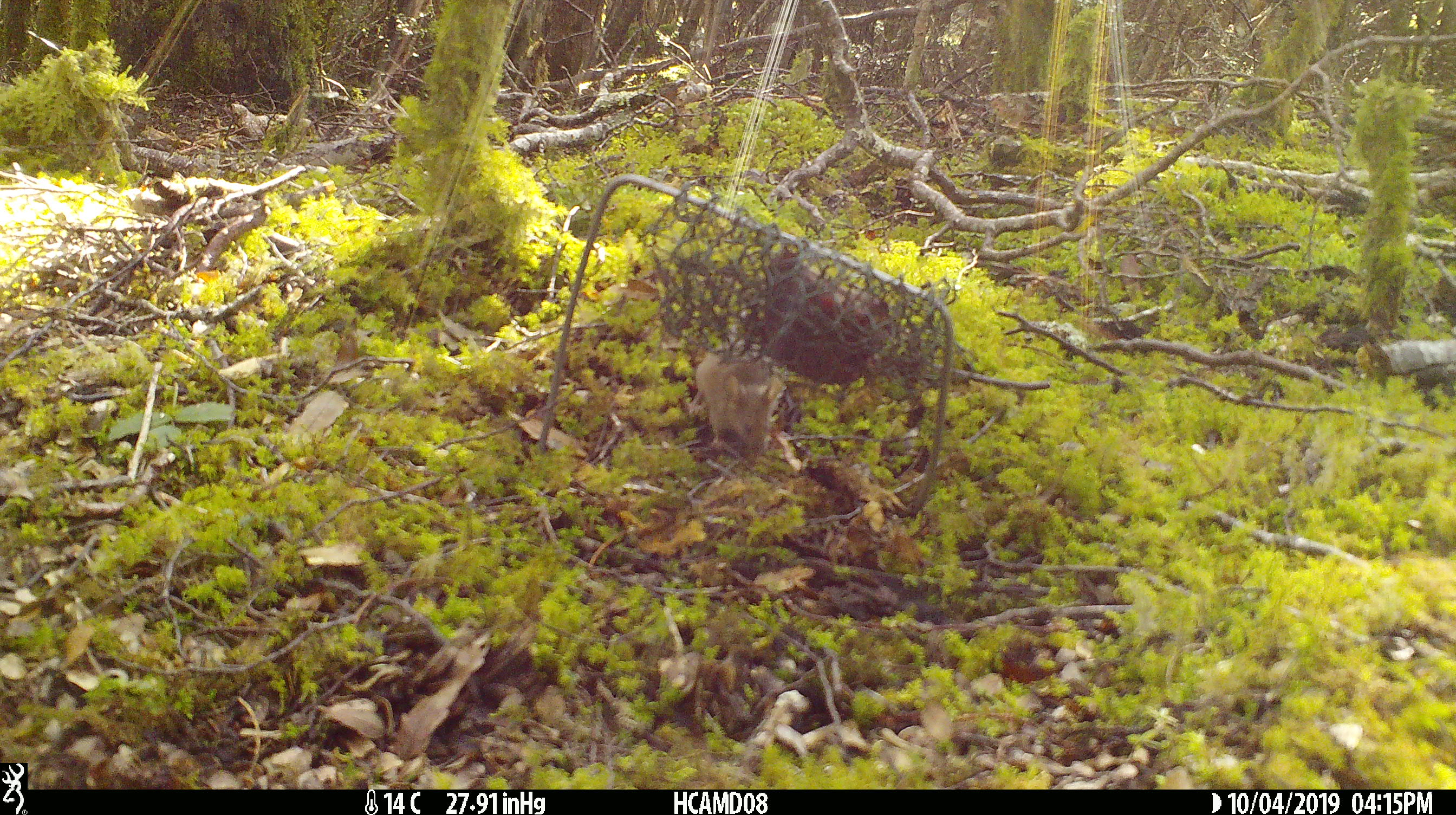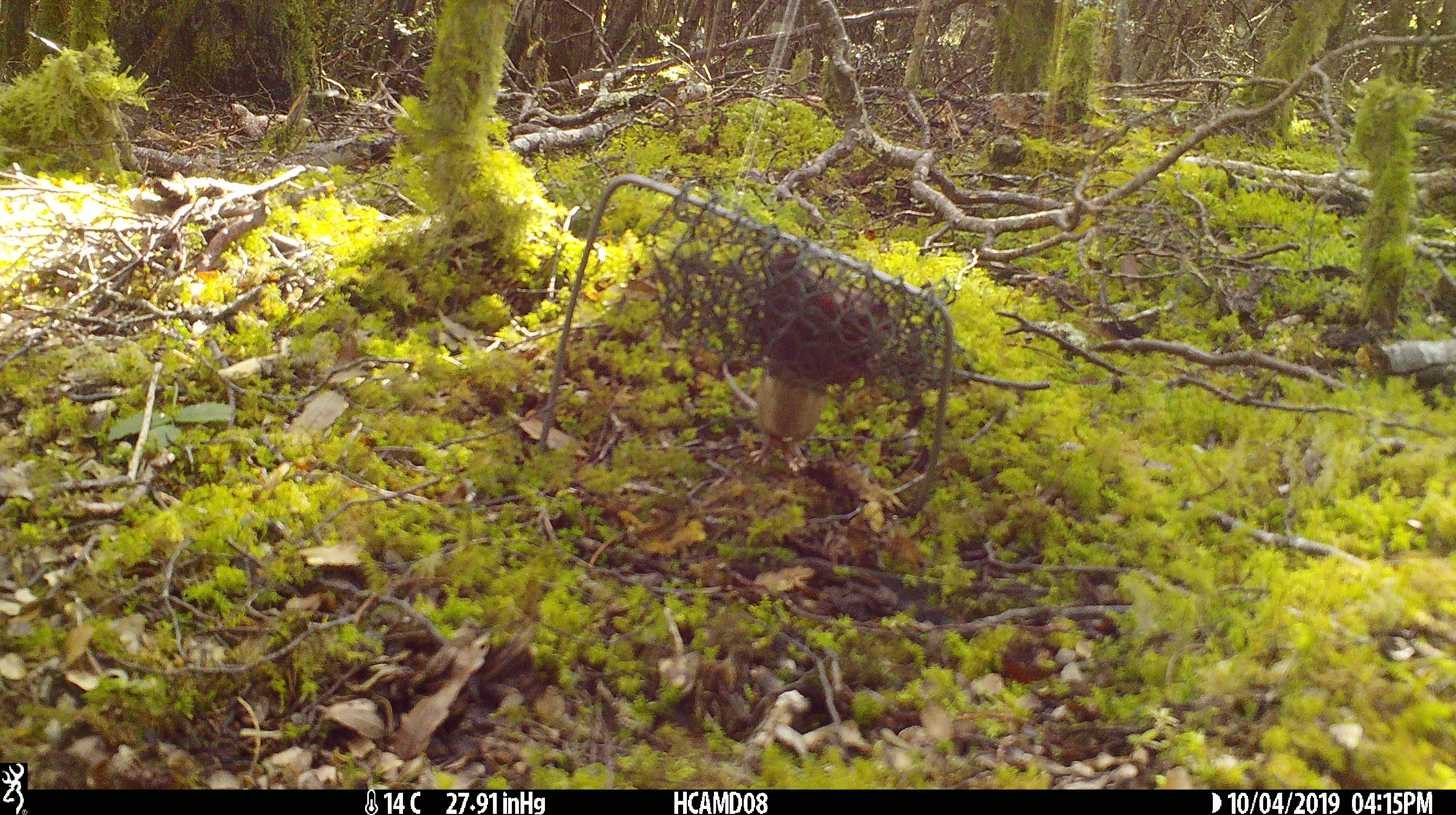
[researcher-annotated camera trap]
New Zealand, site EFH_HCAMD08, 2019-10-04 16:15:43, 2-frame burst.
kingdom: Animalia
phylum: Chordata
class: Mammalia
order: Rodentia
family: Muridae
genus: Mus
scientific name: Mus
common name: mouse